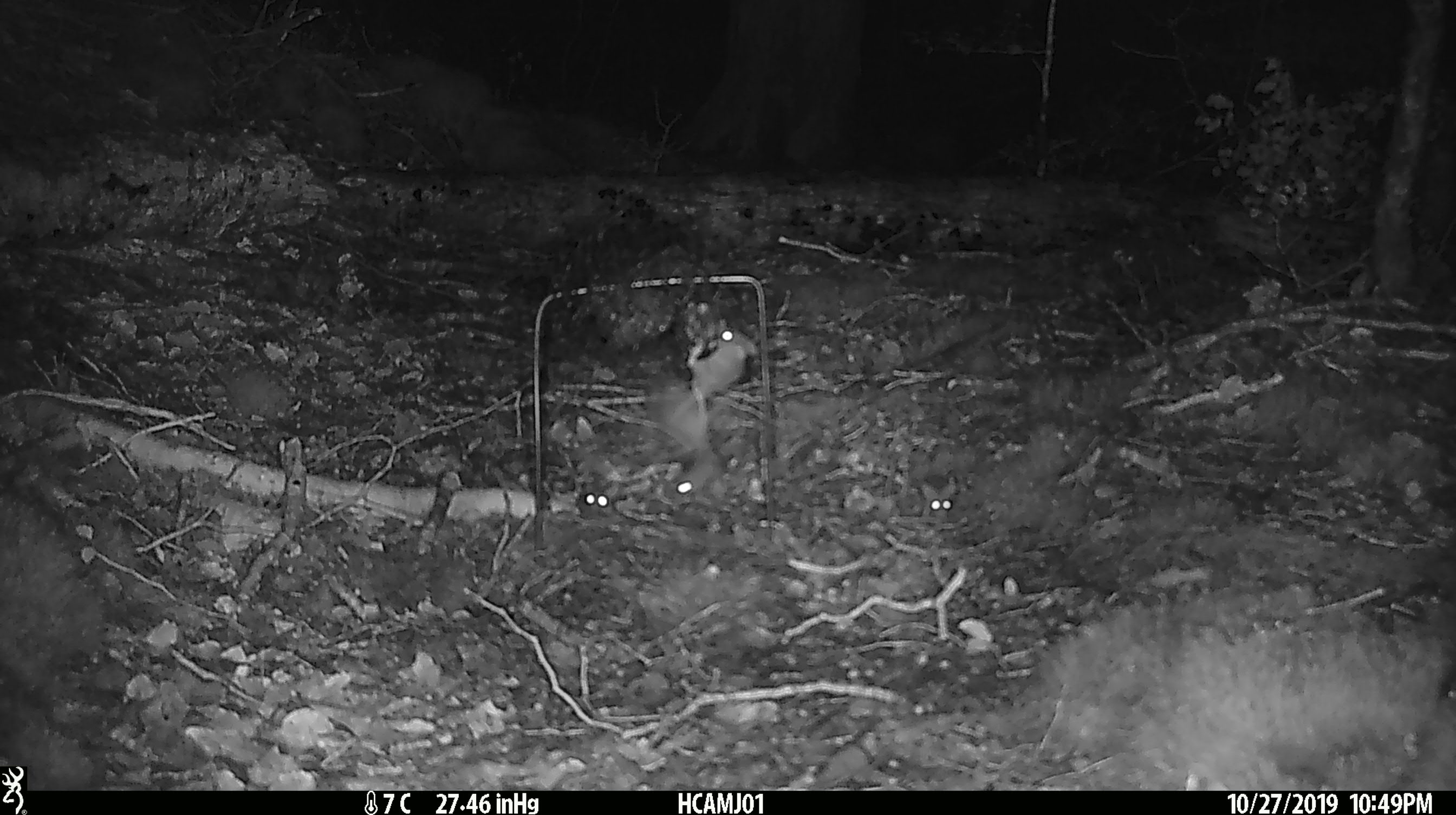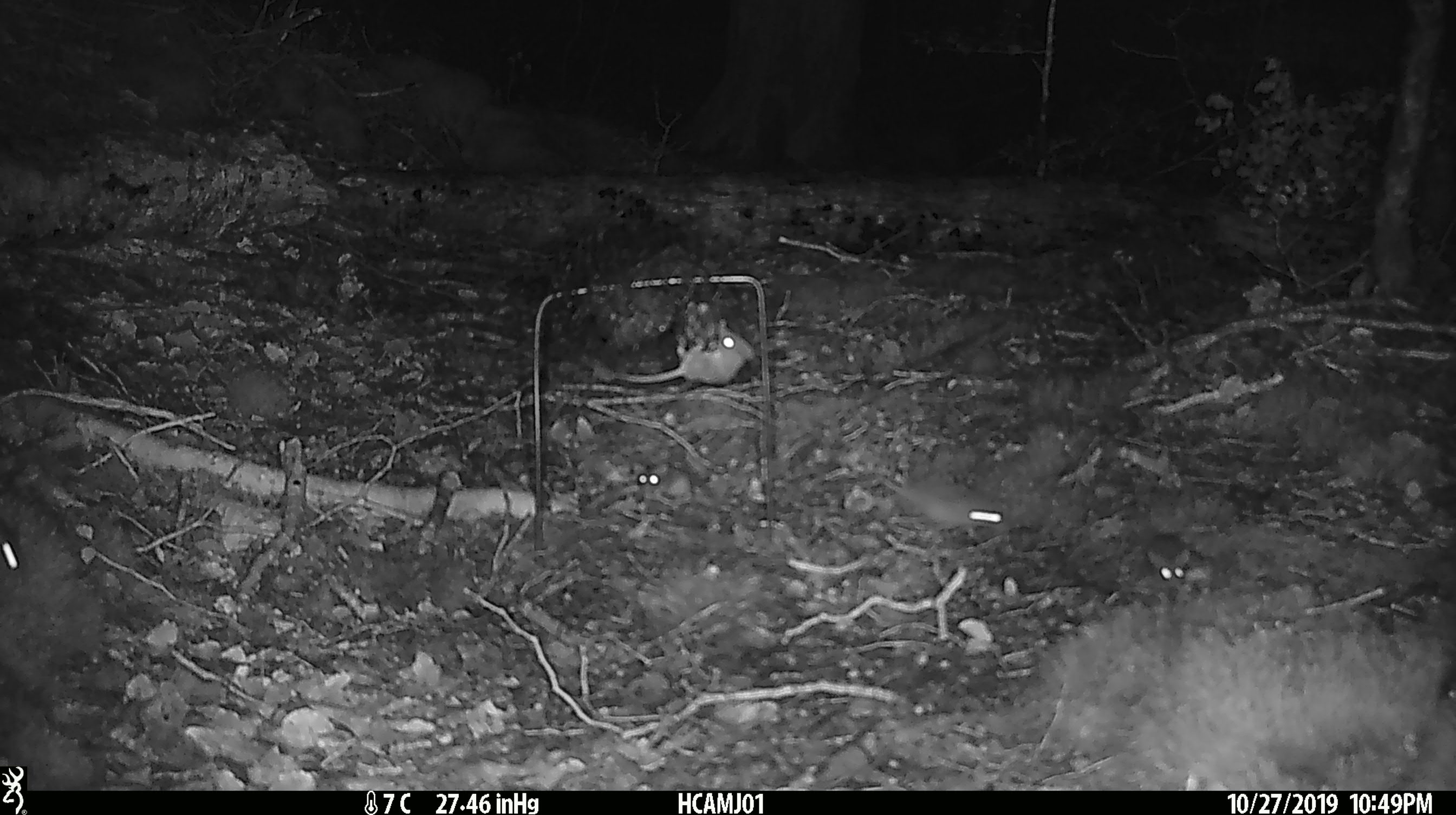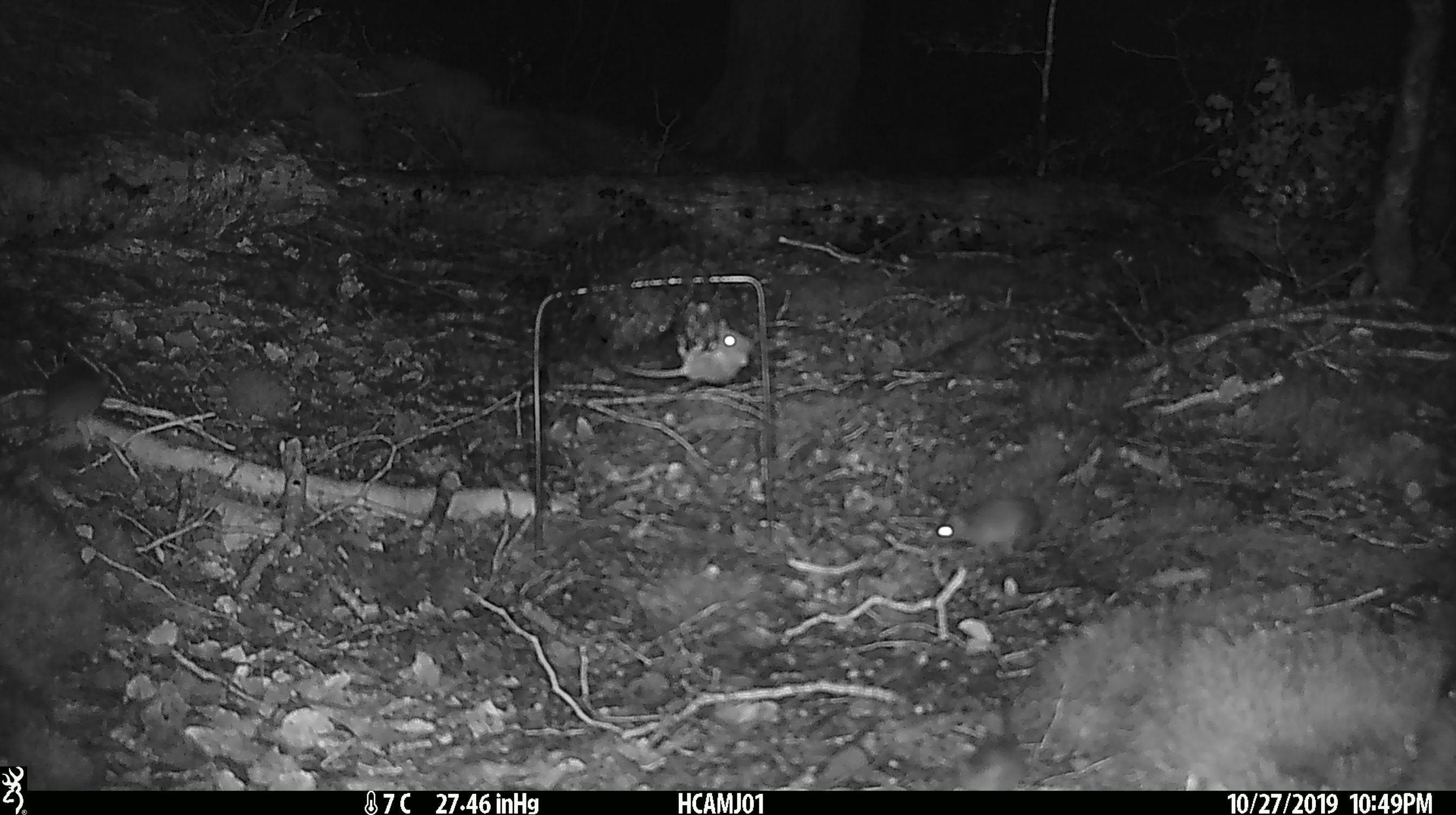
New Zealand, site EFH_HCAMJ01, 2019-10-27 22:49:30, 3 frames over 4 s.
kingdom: Animalia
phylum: Chordata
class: Mammalia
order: Rodentia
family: Muridae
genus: Mus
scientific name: Mus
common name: mouse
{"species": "mouse (Mus)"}